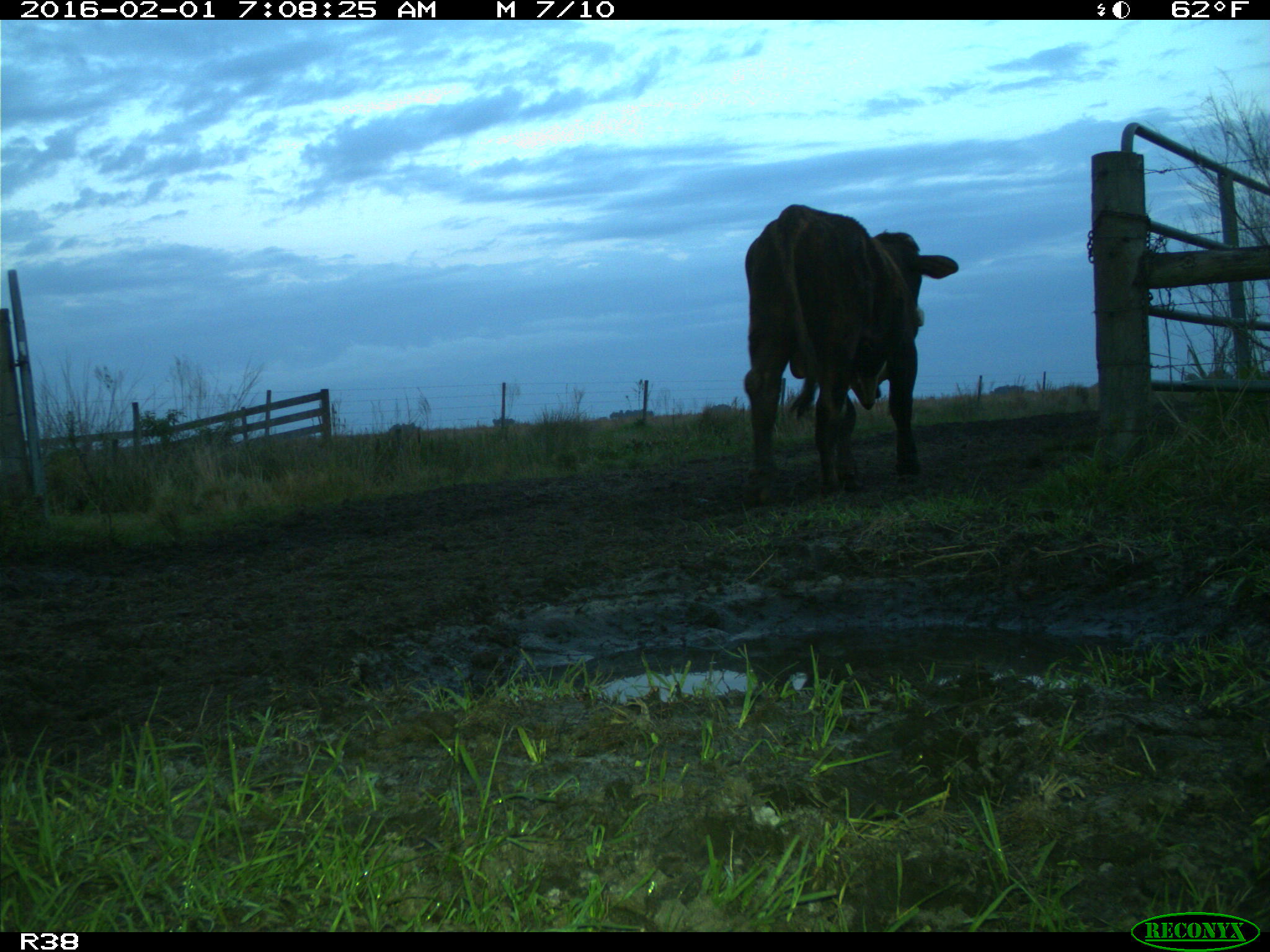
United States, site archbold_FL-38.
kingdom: Animalia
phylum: Chordata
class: Mammalia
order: Artiodactyla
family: Bovidae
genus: Bos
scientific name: Bos taurus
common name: domestic cow